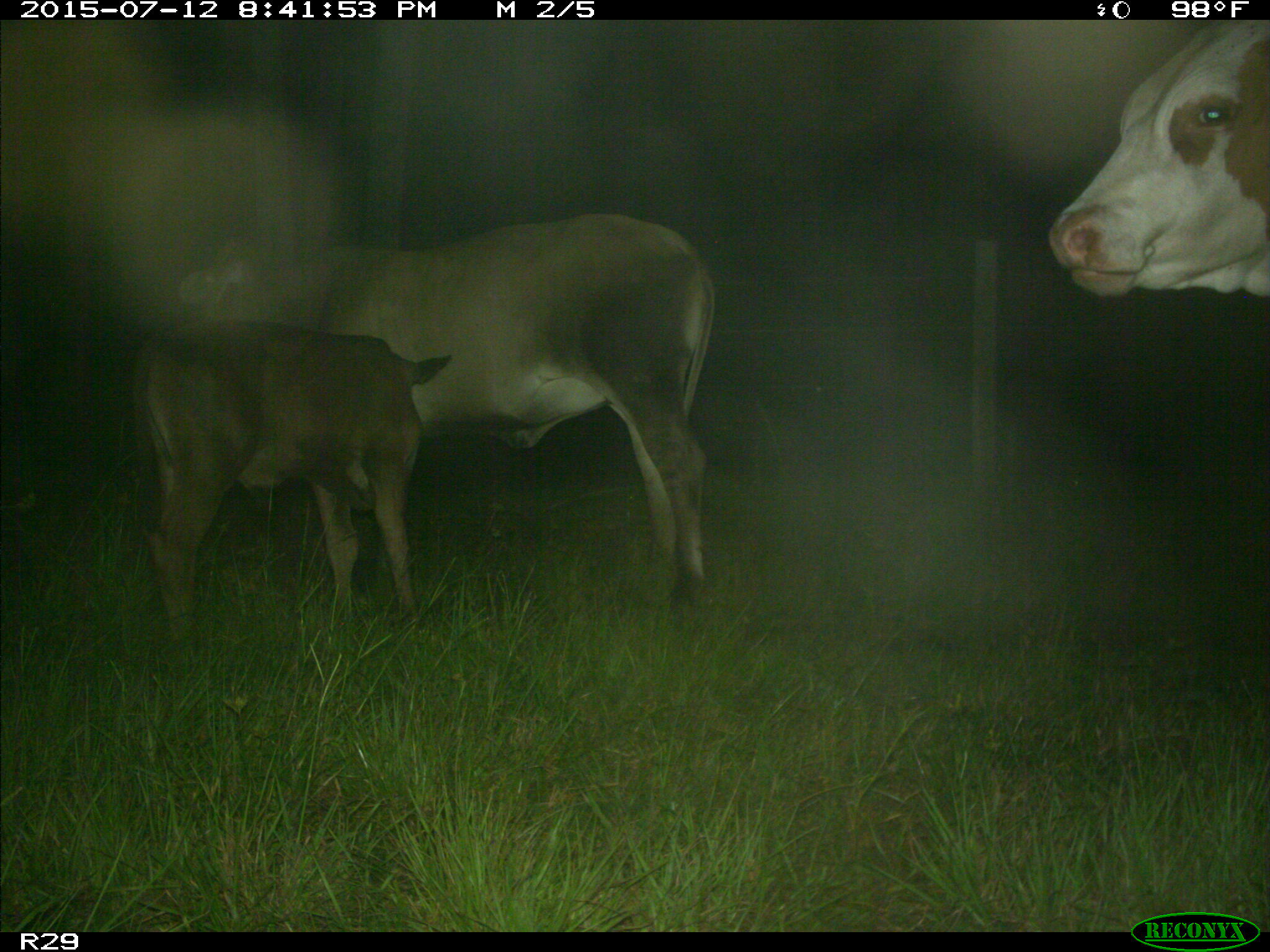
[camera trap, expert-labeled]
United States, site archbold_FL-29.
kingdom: Animalia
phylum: Chordata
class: Mammalia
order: Artiodactyla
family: Bovidae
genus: Bos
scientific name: Bos taurus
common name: domestic cow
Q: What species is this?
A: Bos taurus (domestic cow).